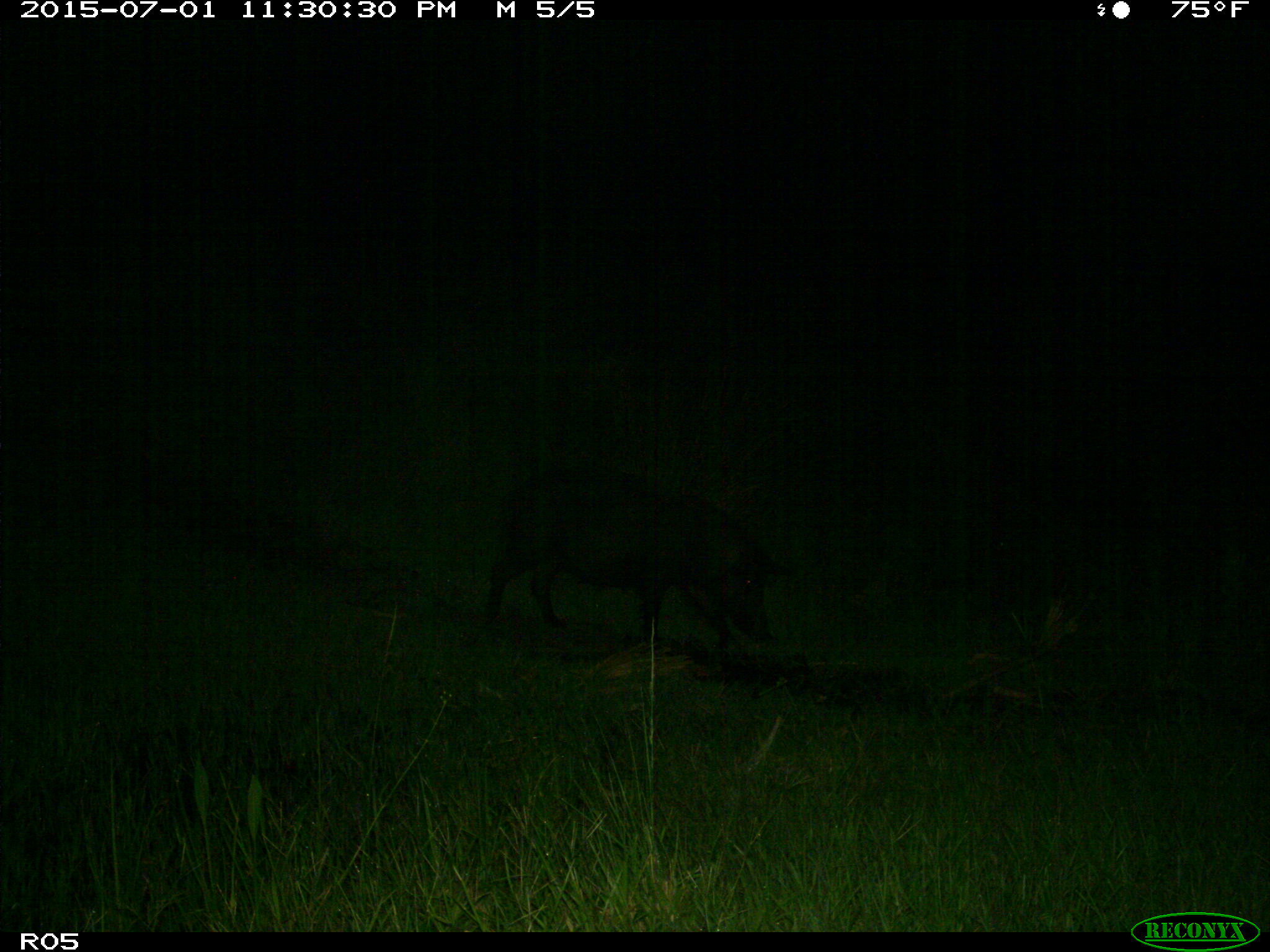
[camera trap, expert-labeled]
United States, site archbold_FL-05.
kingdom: Animalia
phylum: Chordata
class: Mammalia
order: Artiodactyla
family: Suidae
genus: Sus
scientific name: Sus scrofa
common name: wild boar